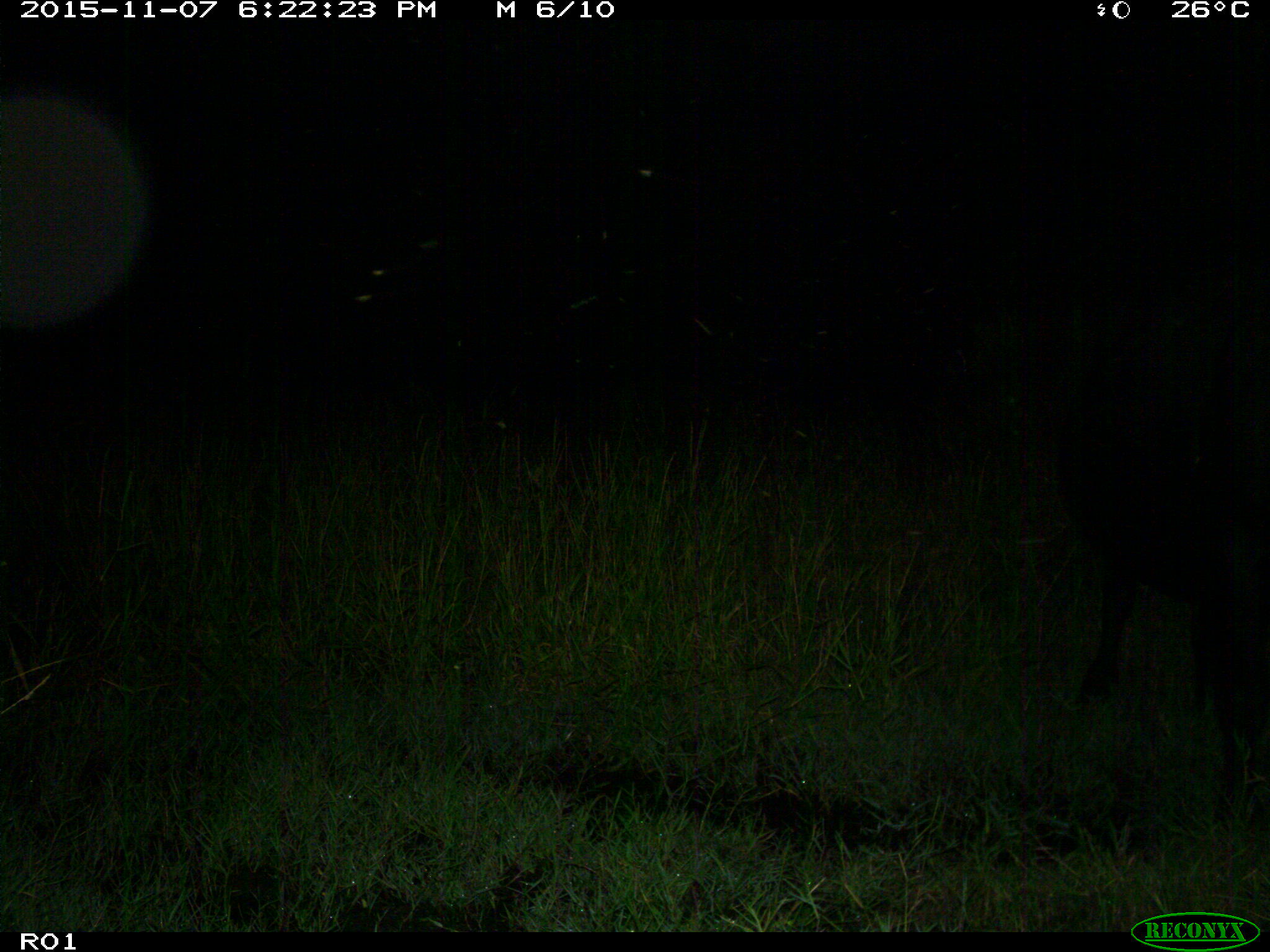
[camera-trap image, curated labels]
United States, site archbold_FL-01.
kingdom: Animalia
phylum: Chordata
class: Mammalia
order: Artiodactyla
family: Bovidae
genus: Bos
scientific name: Bos taurus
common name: domestic cow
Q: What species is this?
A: Bos taurus (domestic cow).